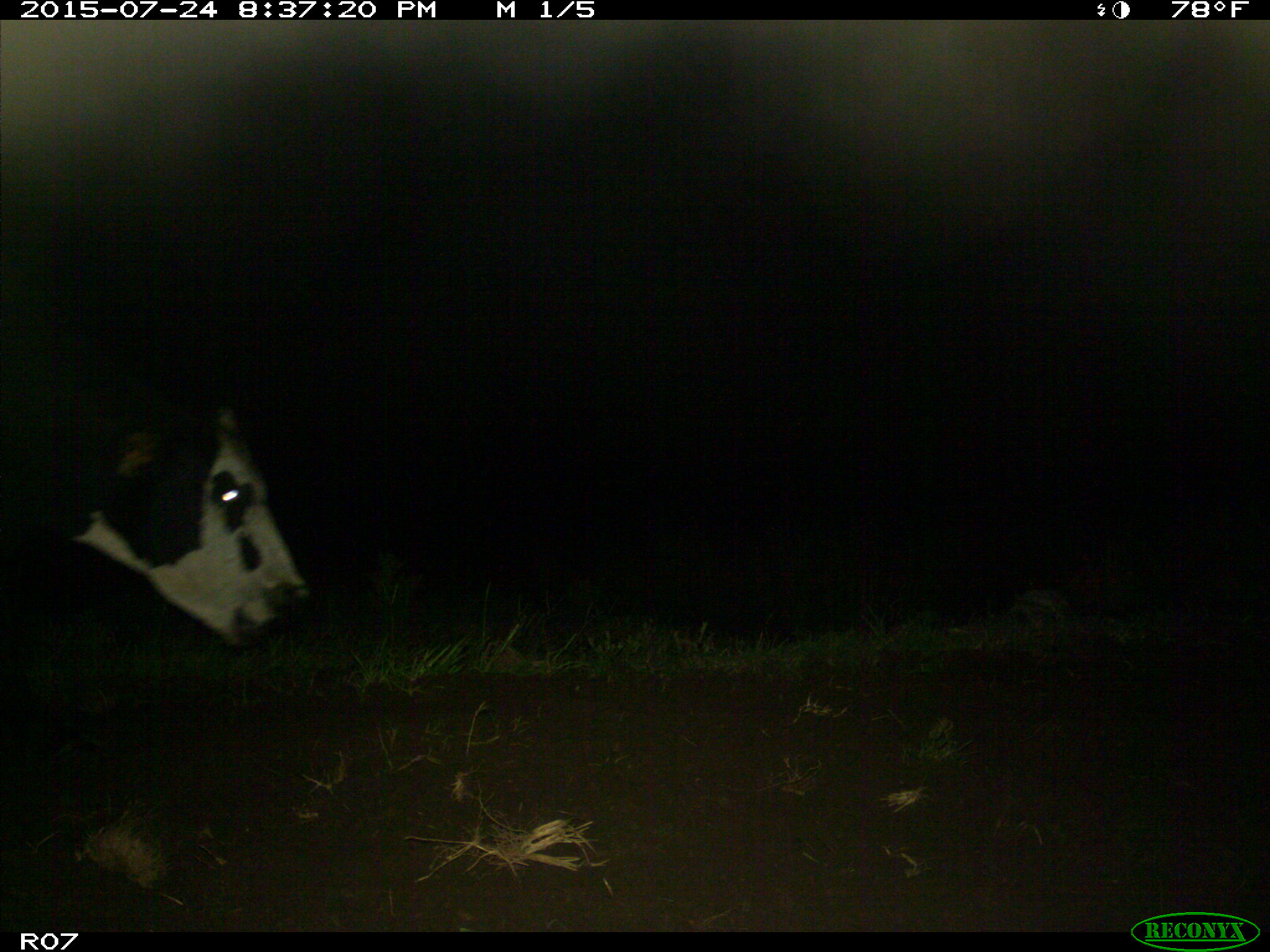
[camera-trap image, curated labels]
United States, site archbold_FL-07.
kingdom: Animalia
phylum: Chordata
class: Mammalia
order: Artiodactyla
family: Bovidae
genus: Bos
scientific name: Bos taurus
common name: domestic cow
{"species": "Bos taurus (domestic cow)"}